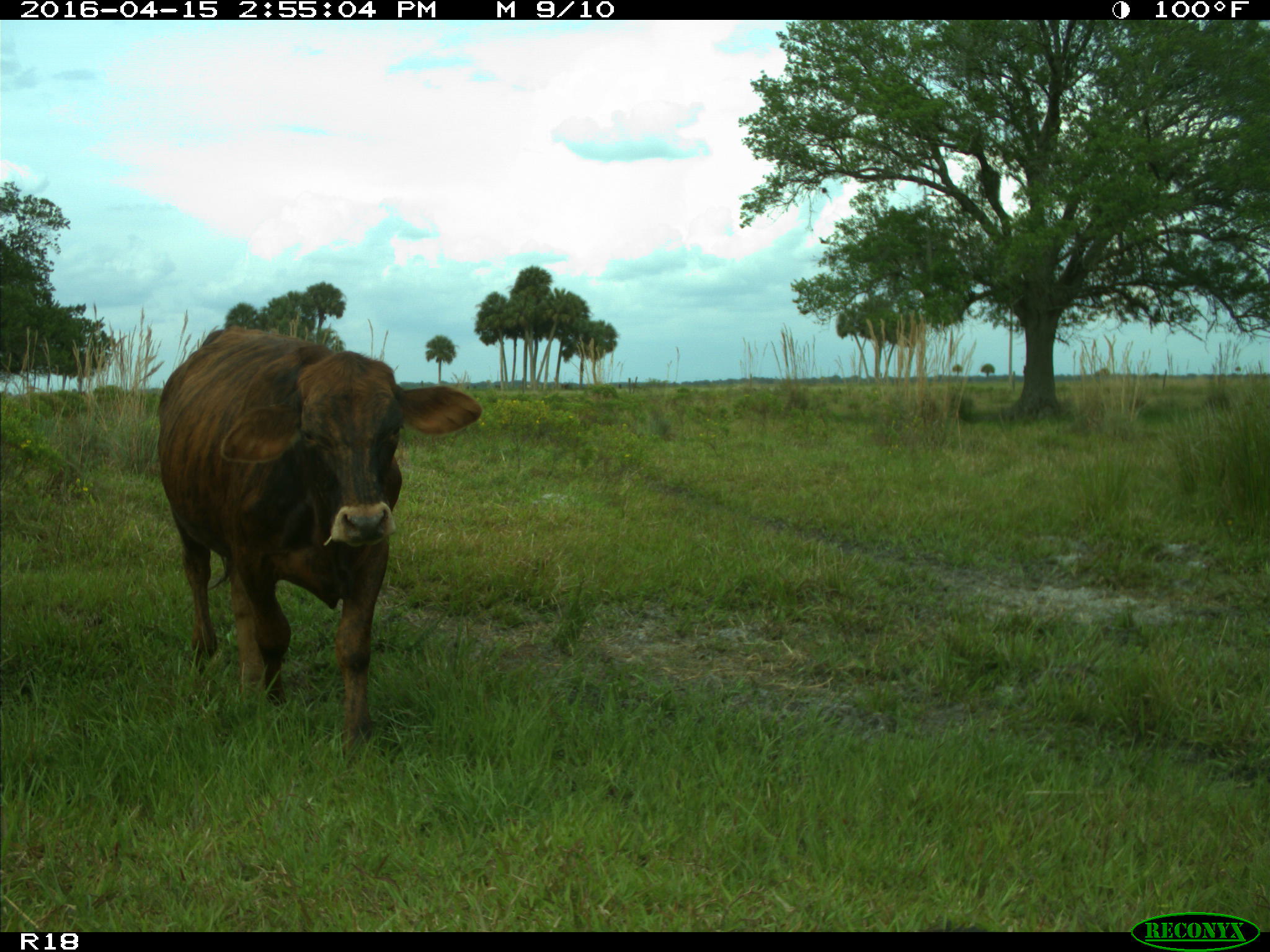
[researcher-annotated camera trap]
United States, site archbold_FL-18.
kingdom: Animalia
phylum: Chordata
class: Mammalia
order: Artiodactyla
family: Bovidae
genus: Bos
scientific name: Bos taurus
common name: domestic cow